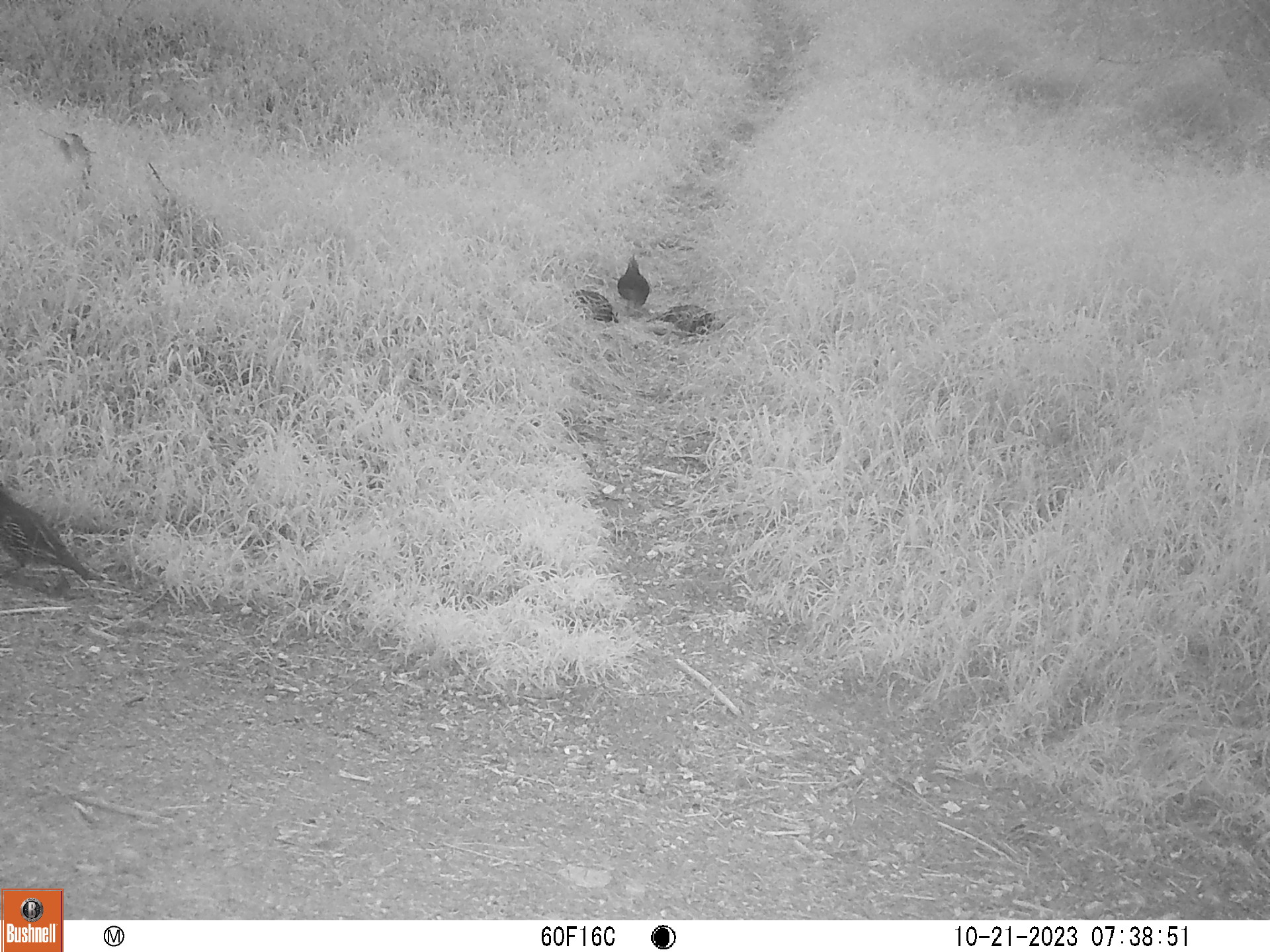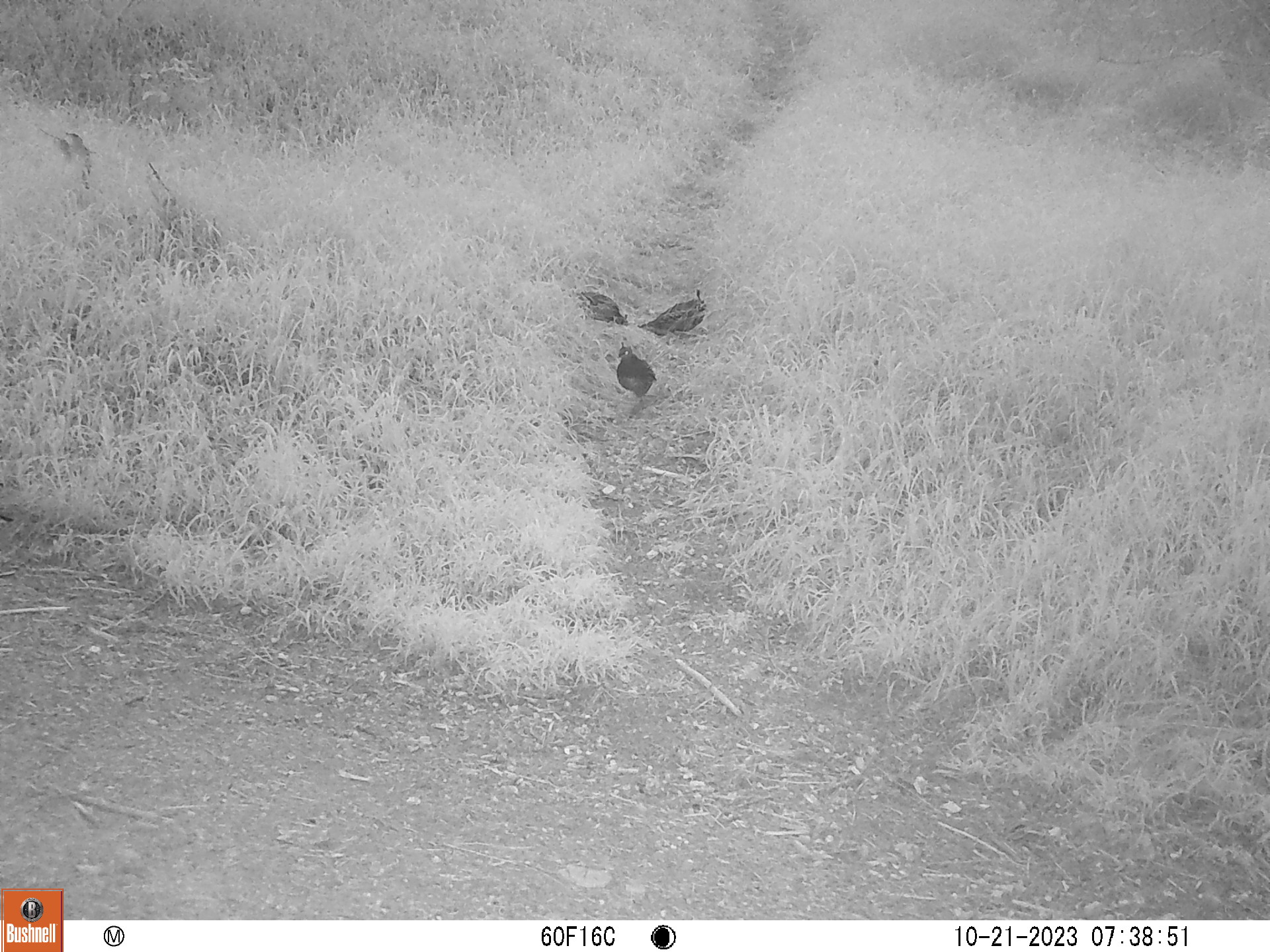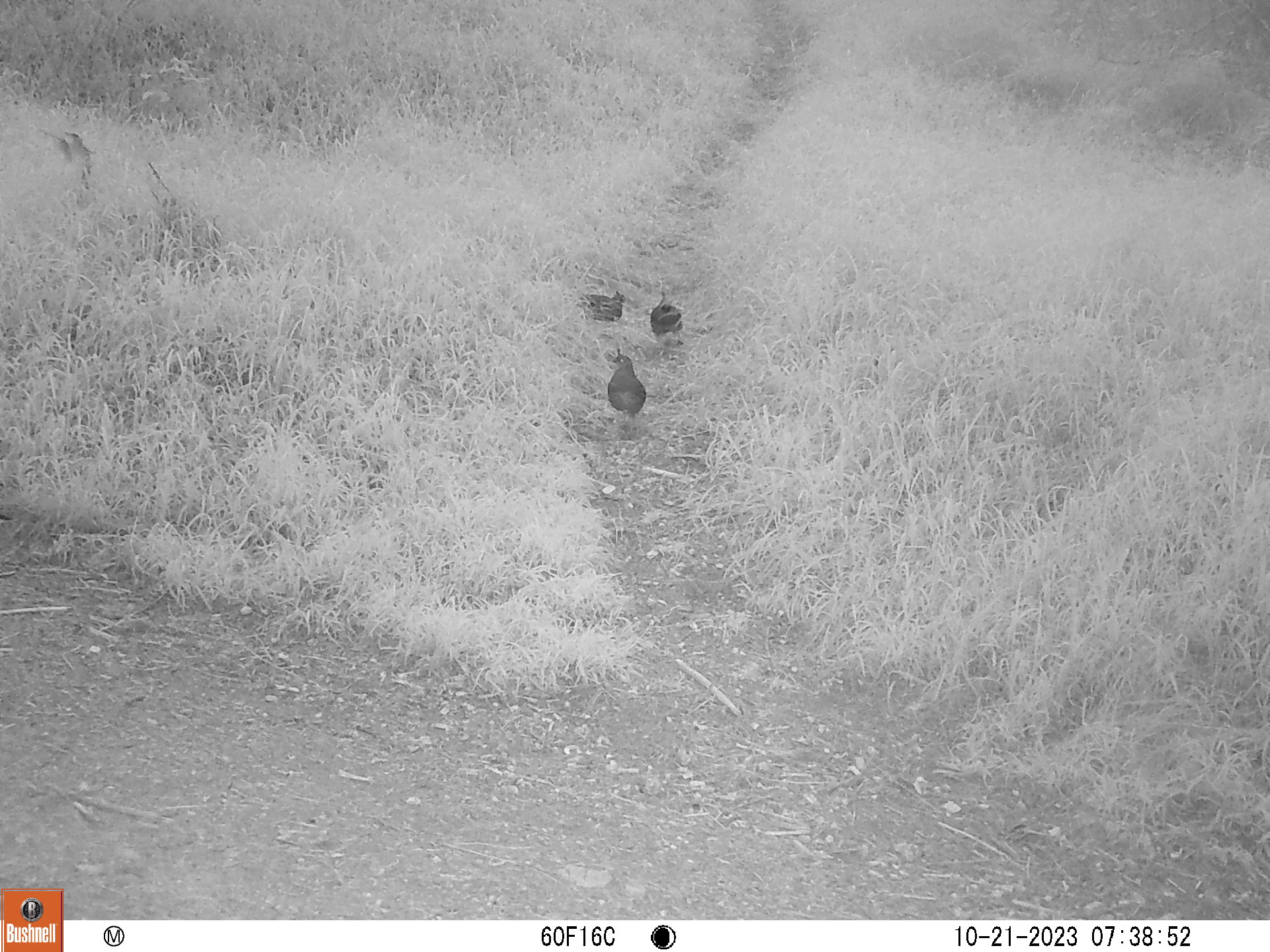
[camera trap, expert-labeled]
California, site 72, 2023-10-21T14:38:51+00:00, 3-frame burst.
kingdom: Animalia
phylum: Chordata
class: Aves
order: Galliformes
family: Odontophoridae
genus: Callipepla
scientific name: Callipepla californica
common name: california quail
California quail (Callipepla californica).